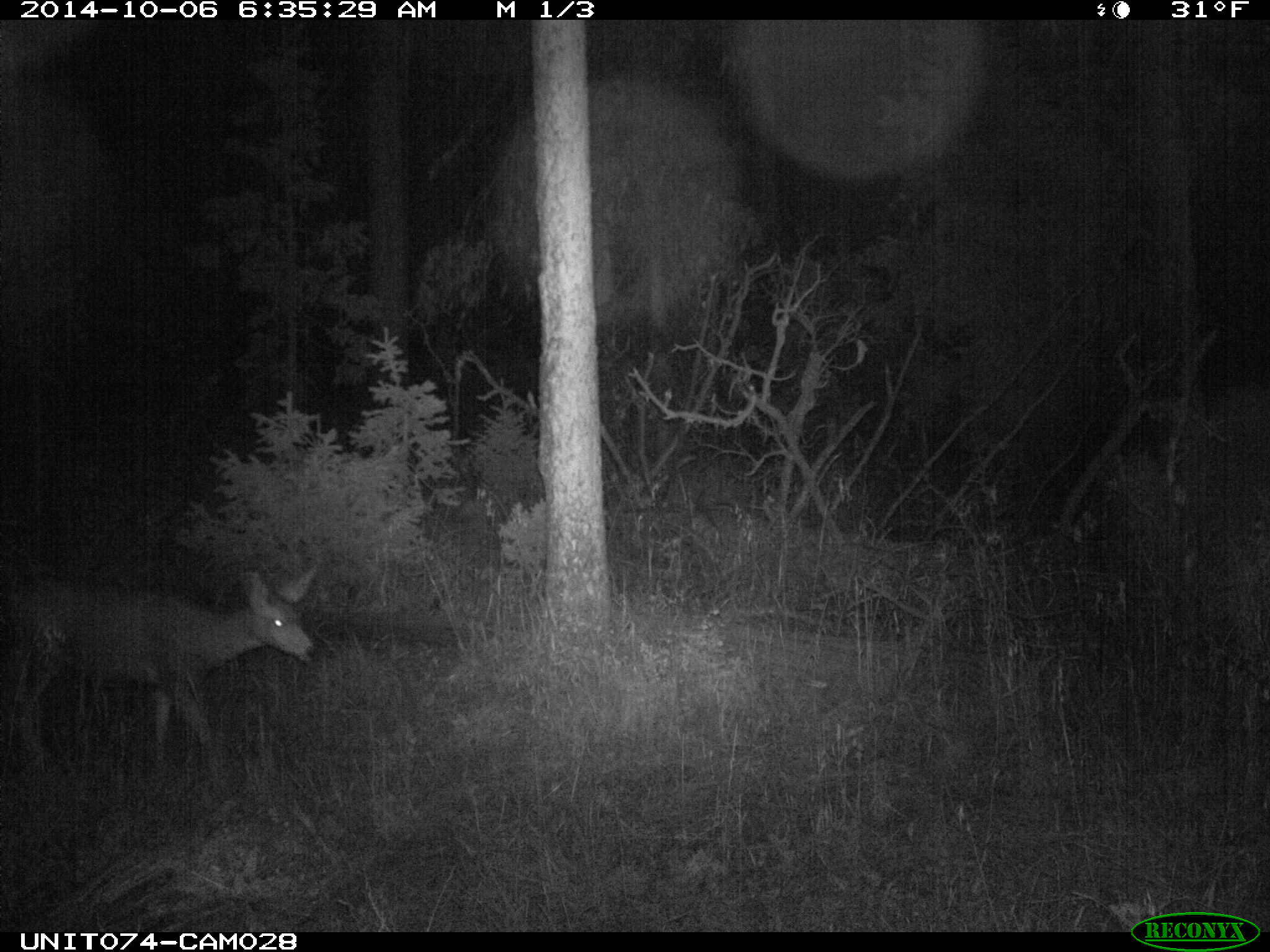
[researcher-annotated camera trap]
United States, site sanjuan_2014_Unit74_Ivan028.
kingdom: Animalia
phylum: Chordata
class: Mammalia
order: Artiodactyla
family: Cervidae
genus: Odocoileus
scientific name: Odocoileus hemionus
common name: mule deer